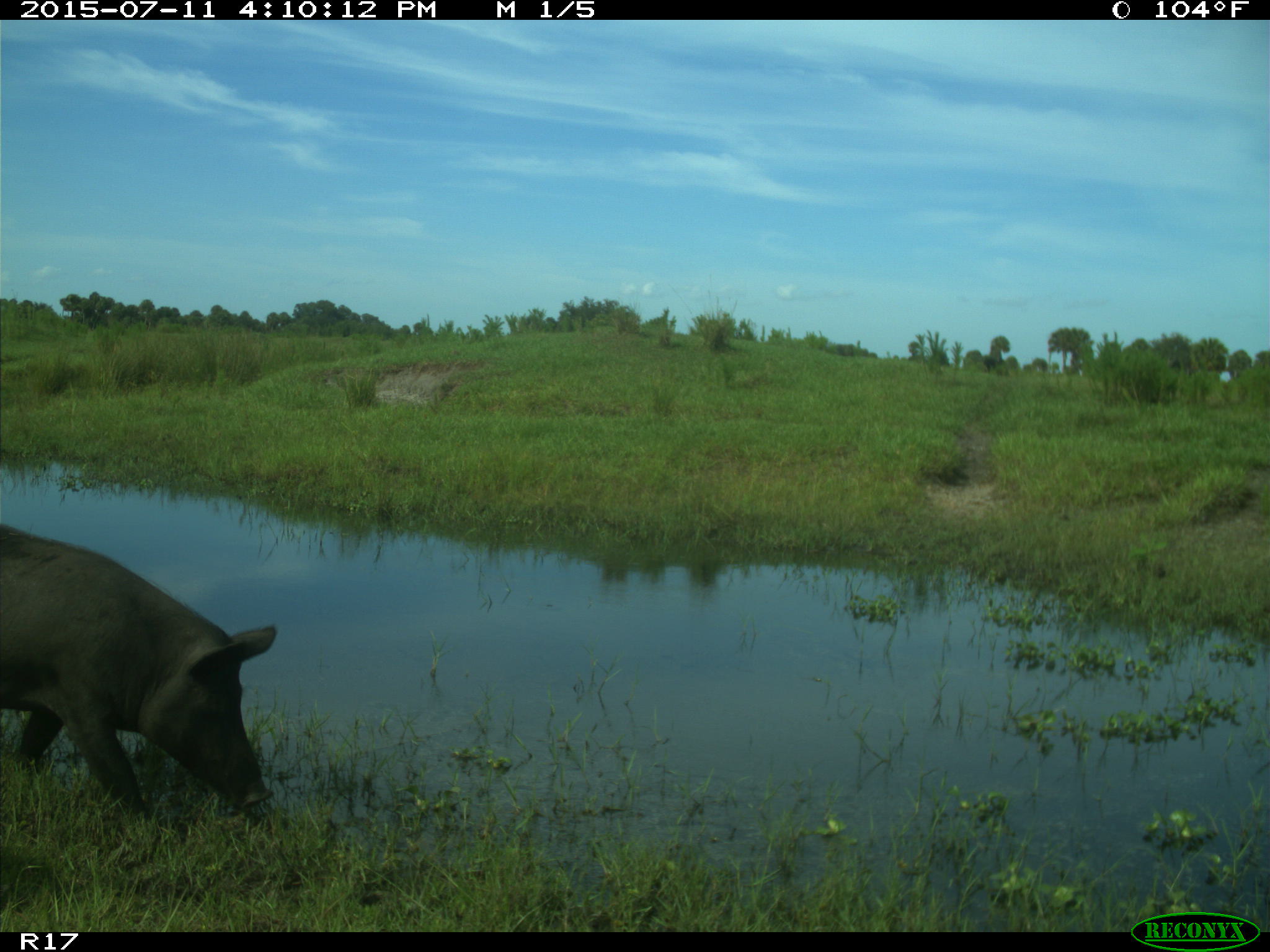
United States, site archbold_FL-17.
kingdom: Animalia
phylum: Chordata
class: Mammalia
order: Artiodactyla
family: Suidae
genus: Sus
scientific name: Sus scrofa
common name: wild boar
Sus scrofa (wild boar).